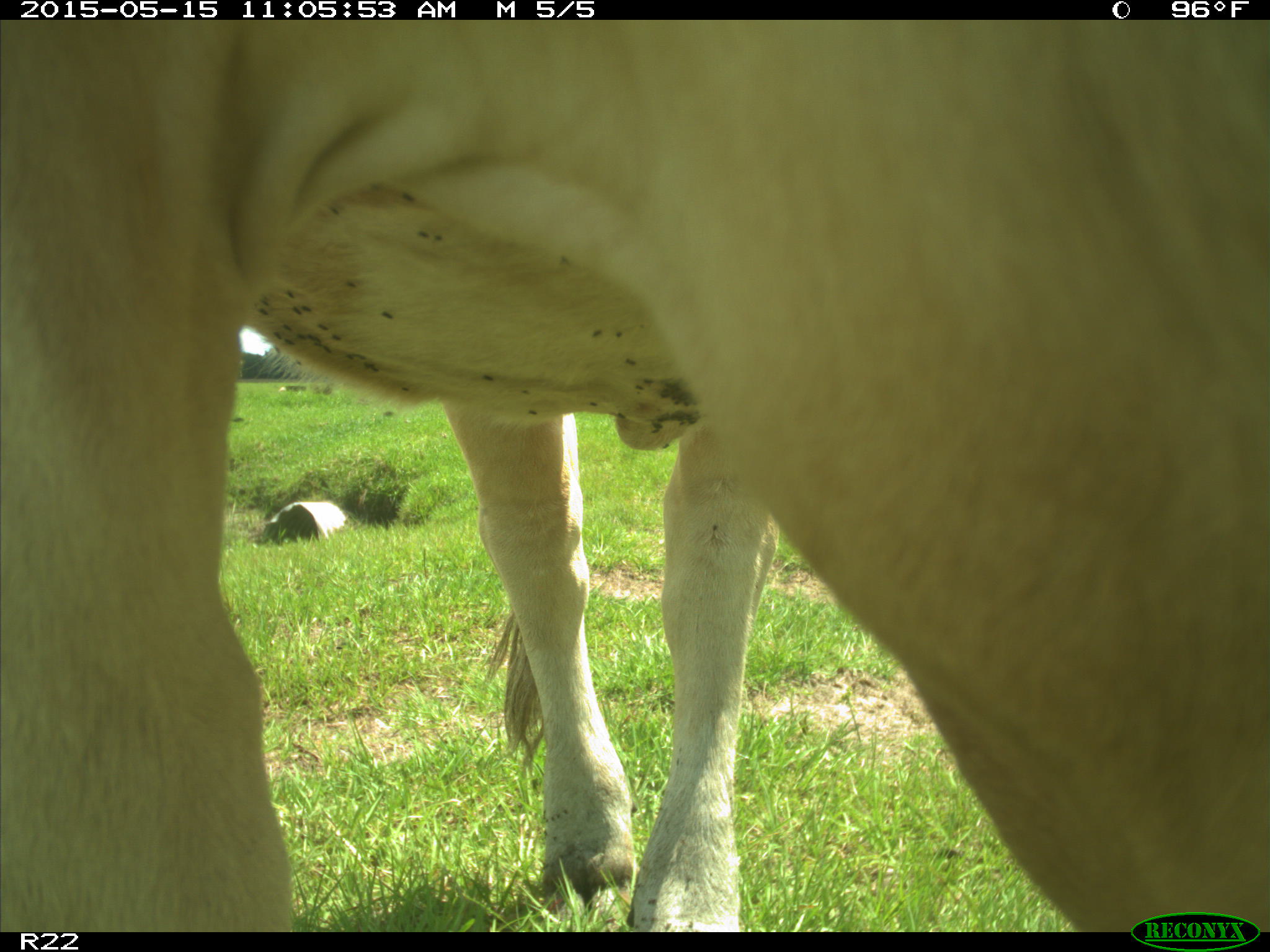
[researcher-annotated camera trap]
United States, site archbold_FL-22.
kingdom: Animalia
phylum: Chordata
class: Mammalia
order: Artiodactyla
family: Bovidae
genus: Bos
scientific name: Bos taurus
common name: domestic cow